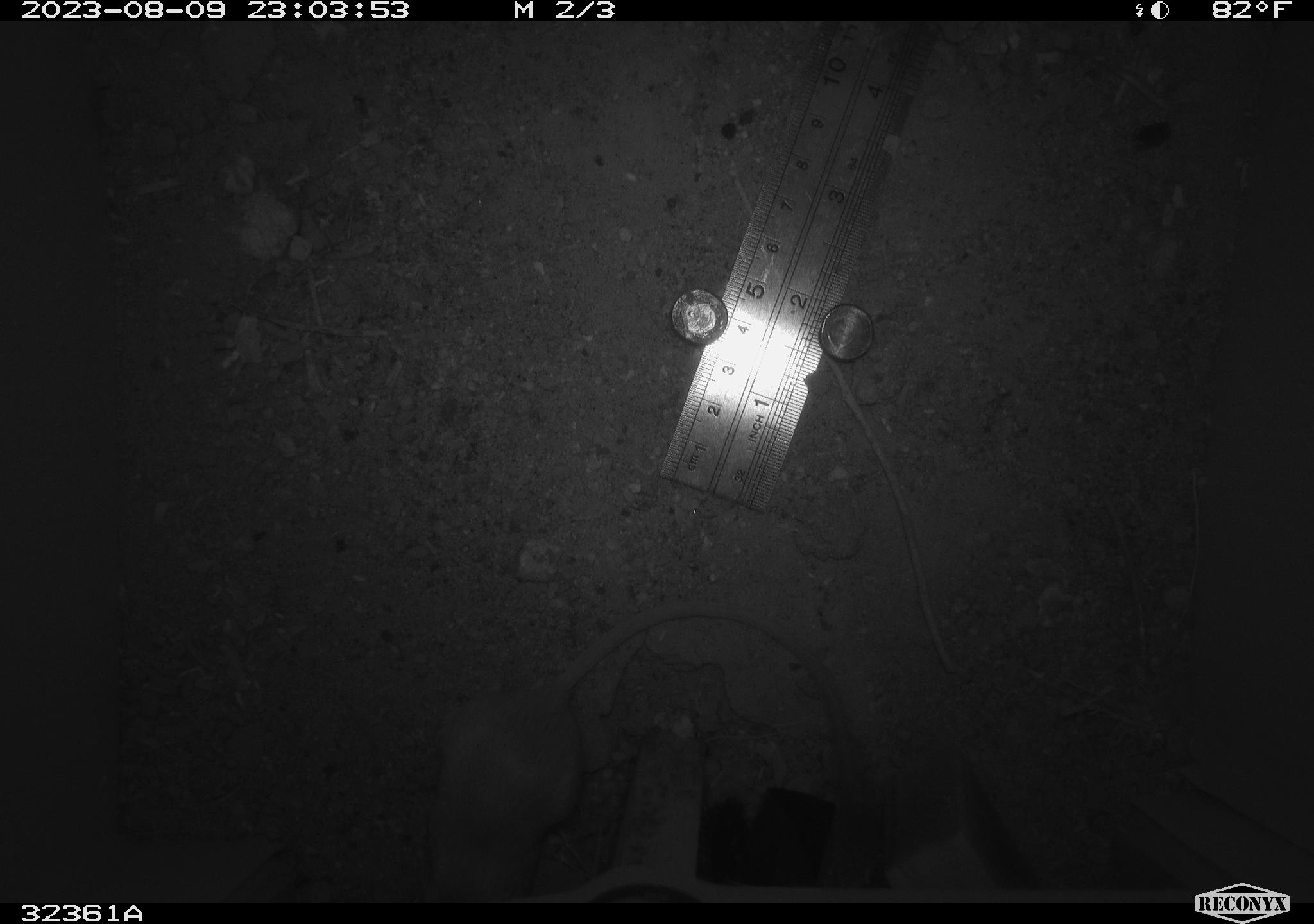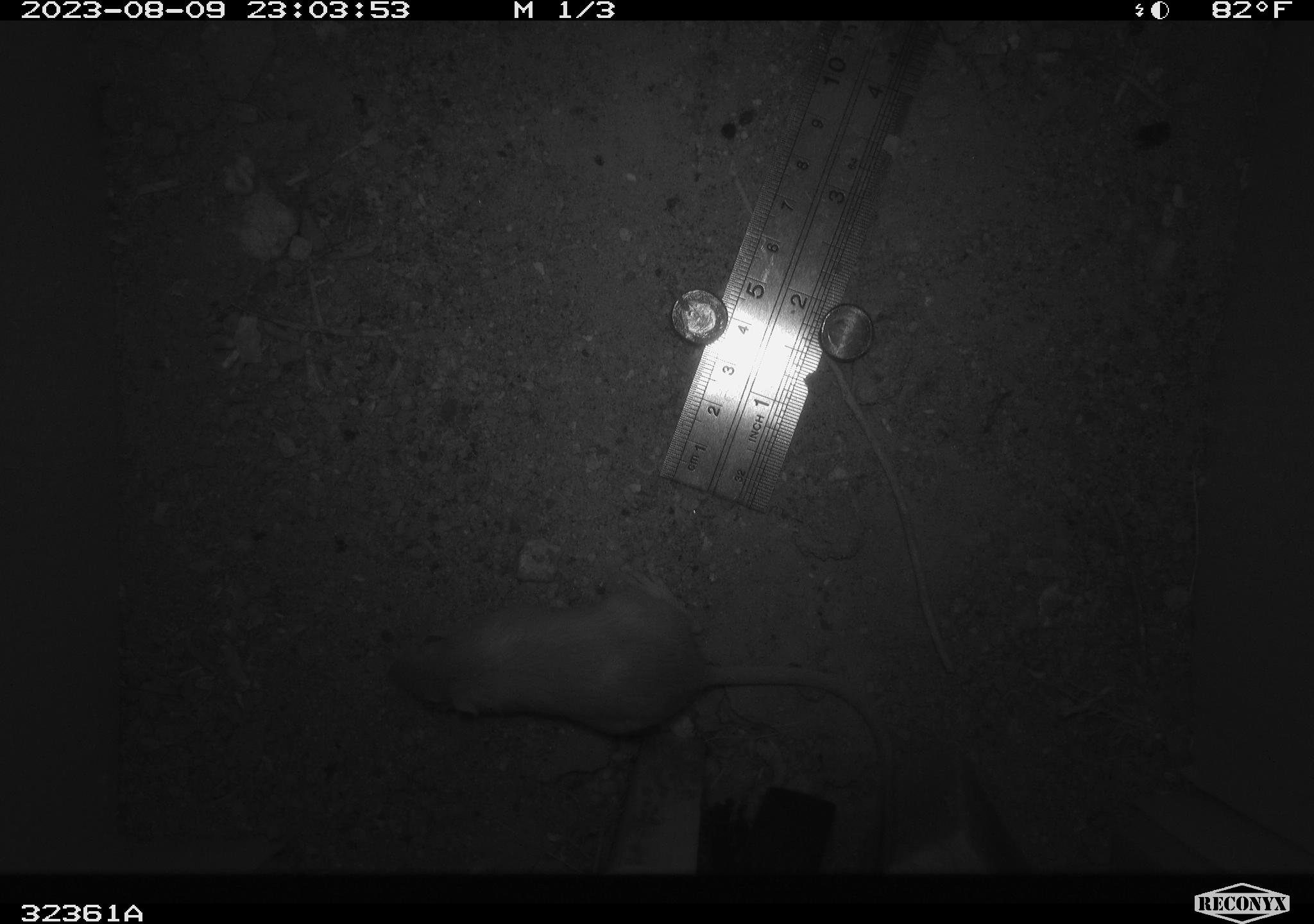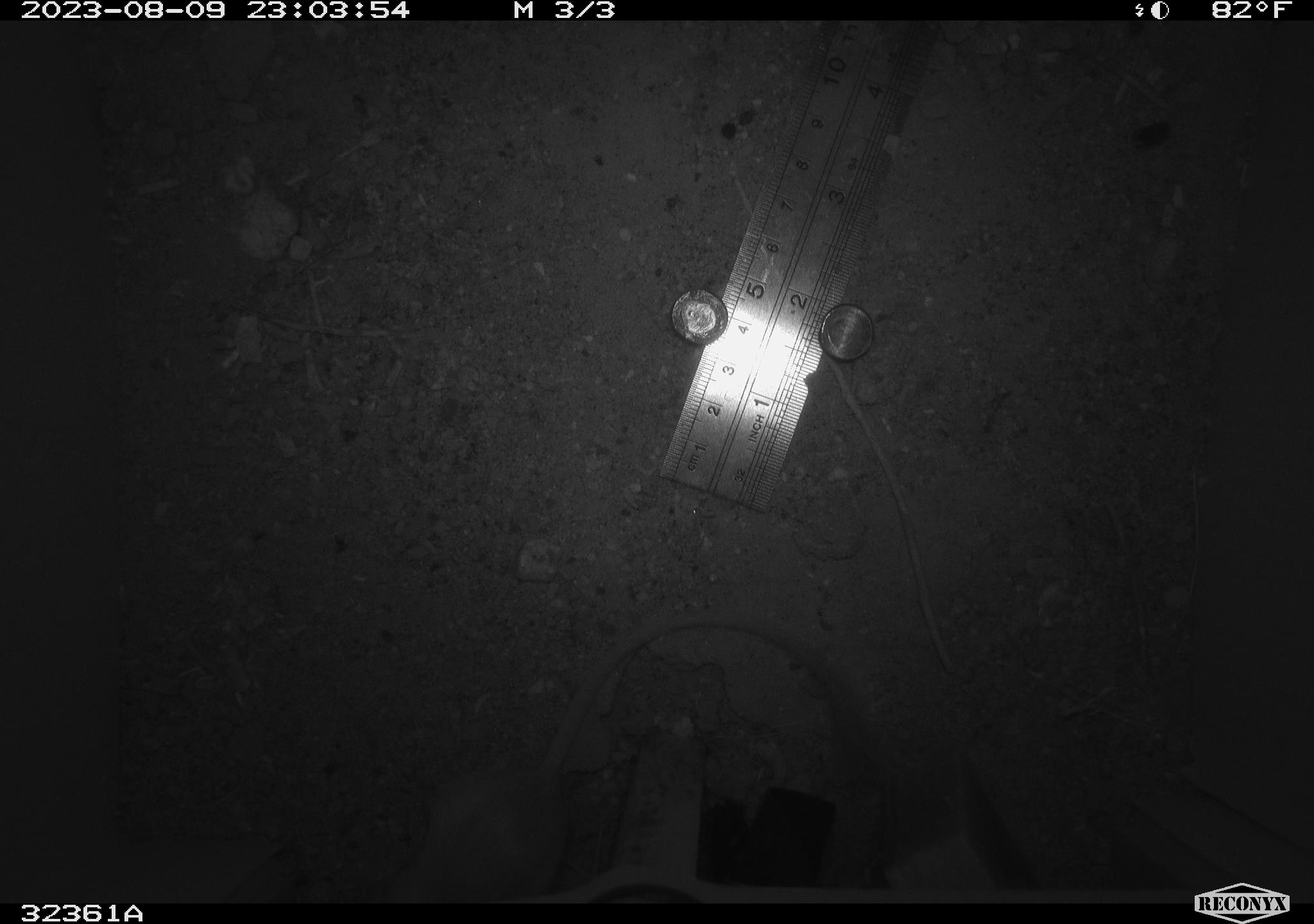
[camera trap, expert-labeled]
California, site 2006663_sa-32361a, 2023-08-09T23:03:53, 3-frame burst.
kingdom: Animalia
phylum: Chordata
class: Mammalia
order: Rodentia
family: Heteromyidae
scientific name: Heteromyidae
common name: kangaroo rats and pocket mice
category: heteromyidae family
Heteromyidae family (kangaroo rats and pocket mice) (Heteromyidae).